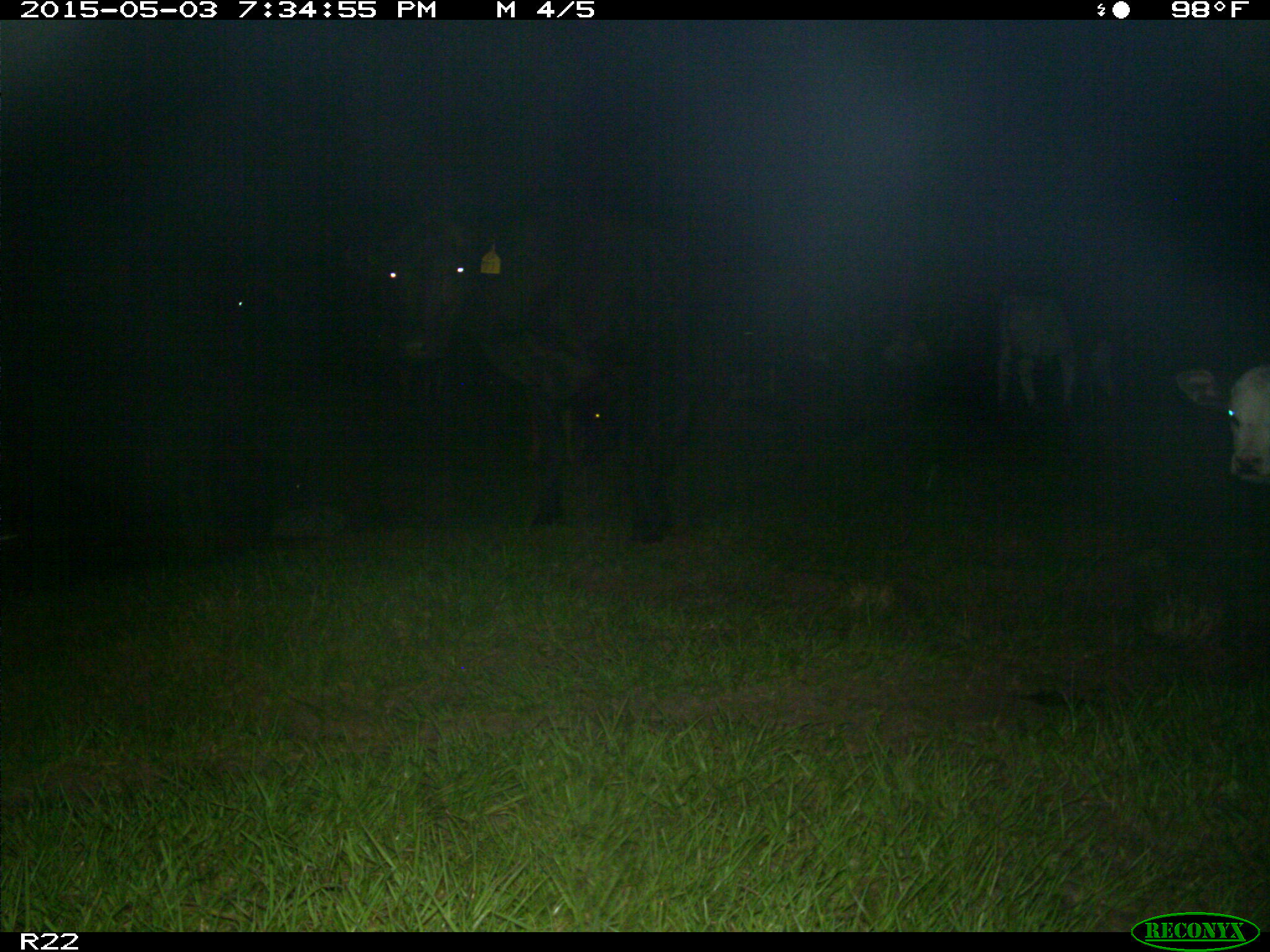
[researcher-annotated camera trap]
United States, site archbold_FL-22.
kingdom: Animalia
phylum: Chordata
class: Mammalia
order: Artiodactyla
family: Bovidae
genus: Bos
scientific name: Bos taurus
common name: domestic cow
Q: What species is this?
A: Bos taurus (domestic cow).